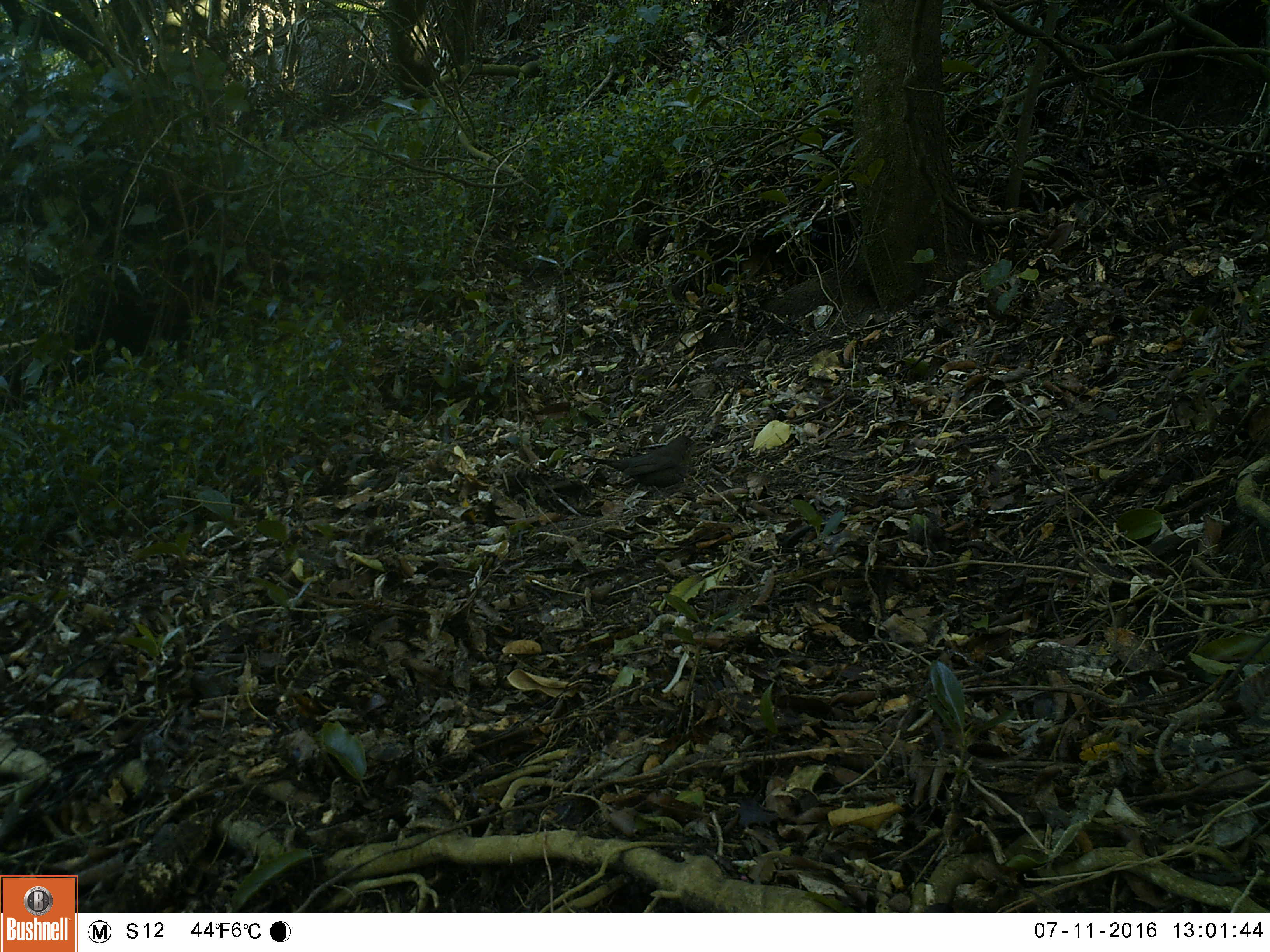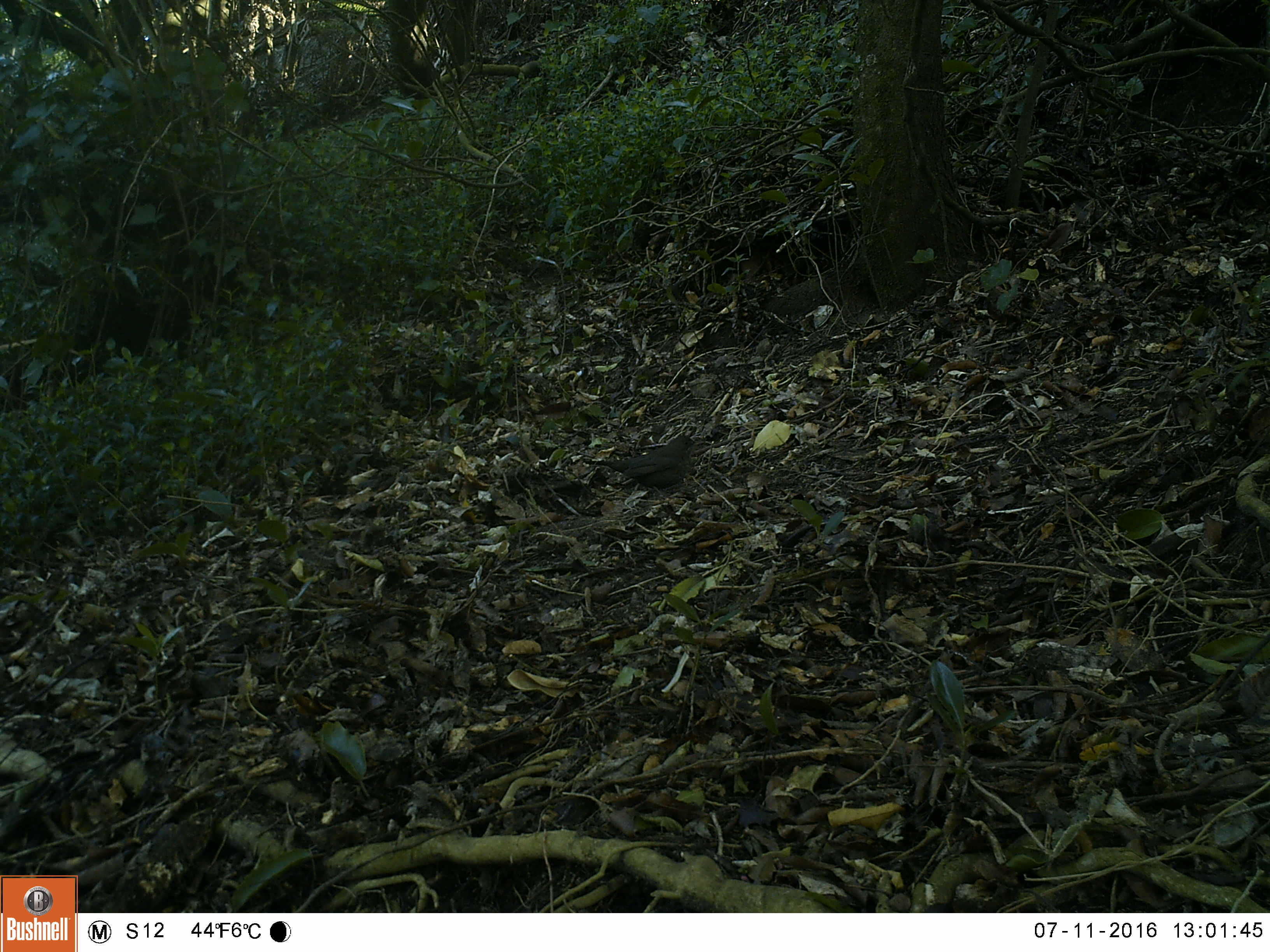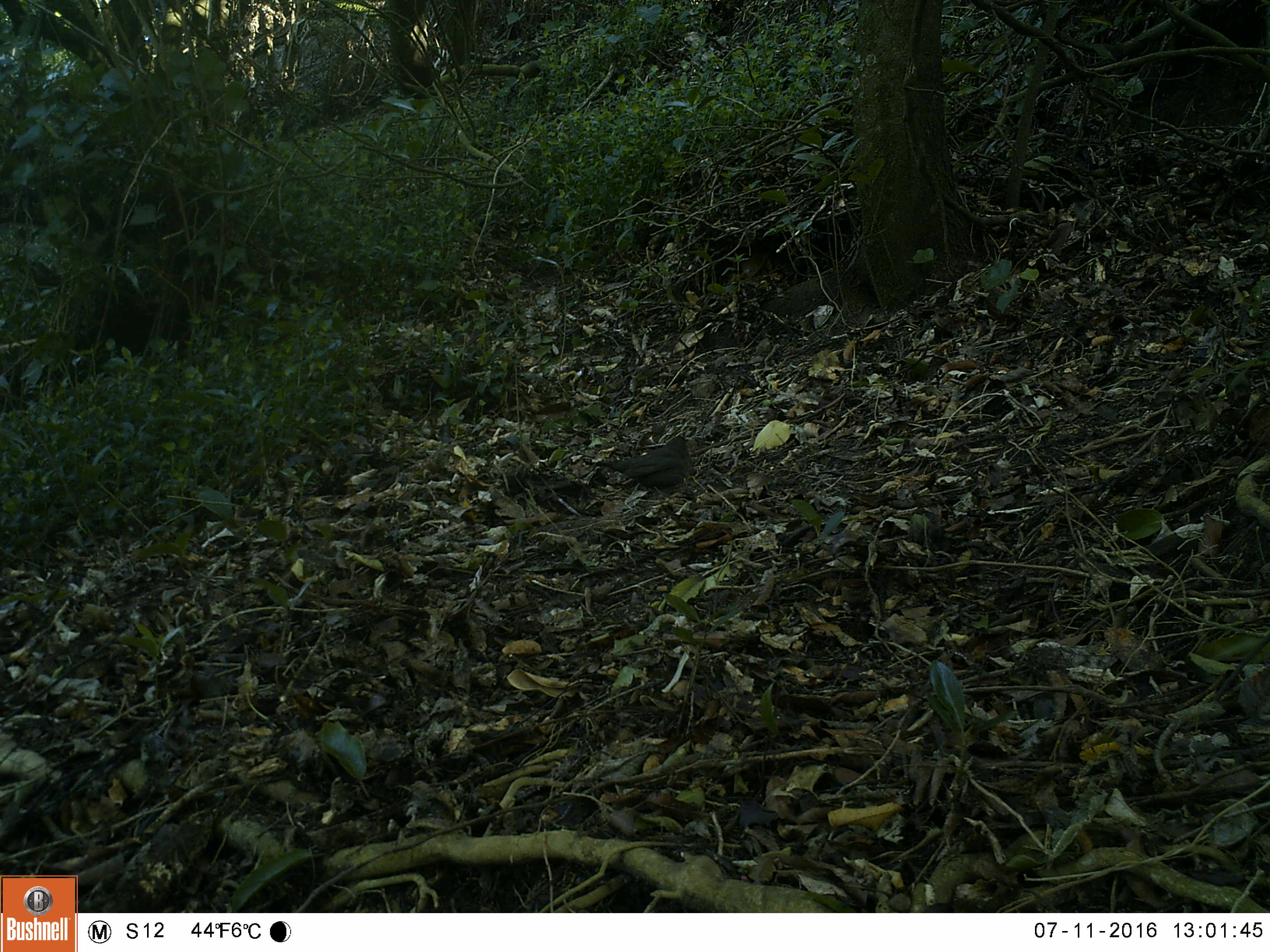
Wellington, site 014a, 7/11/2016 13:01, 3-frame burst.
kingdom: Animalia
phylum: Chordata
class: Aves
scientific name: Aves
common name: bird